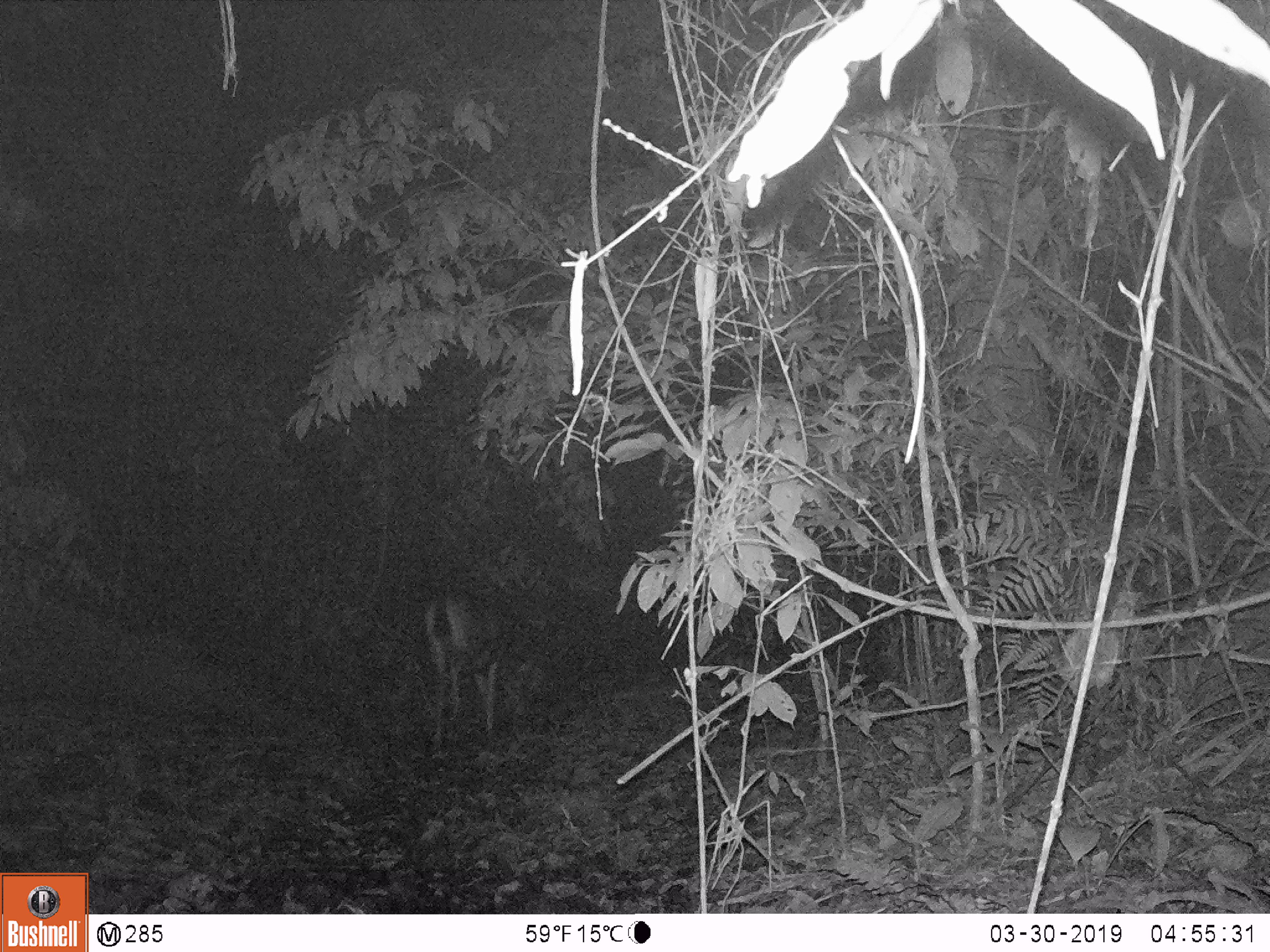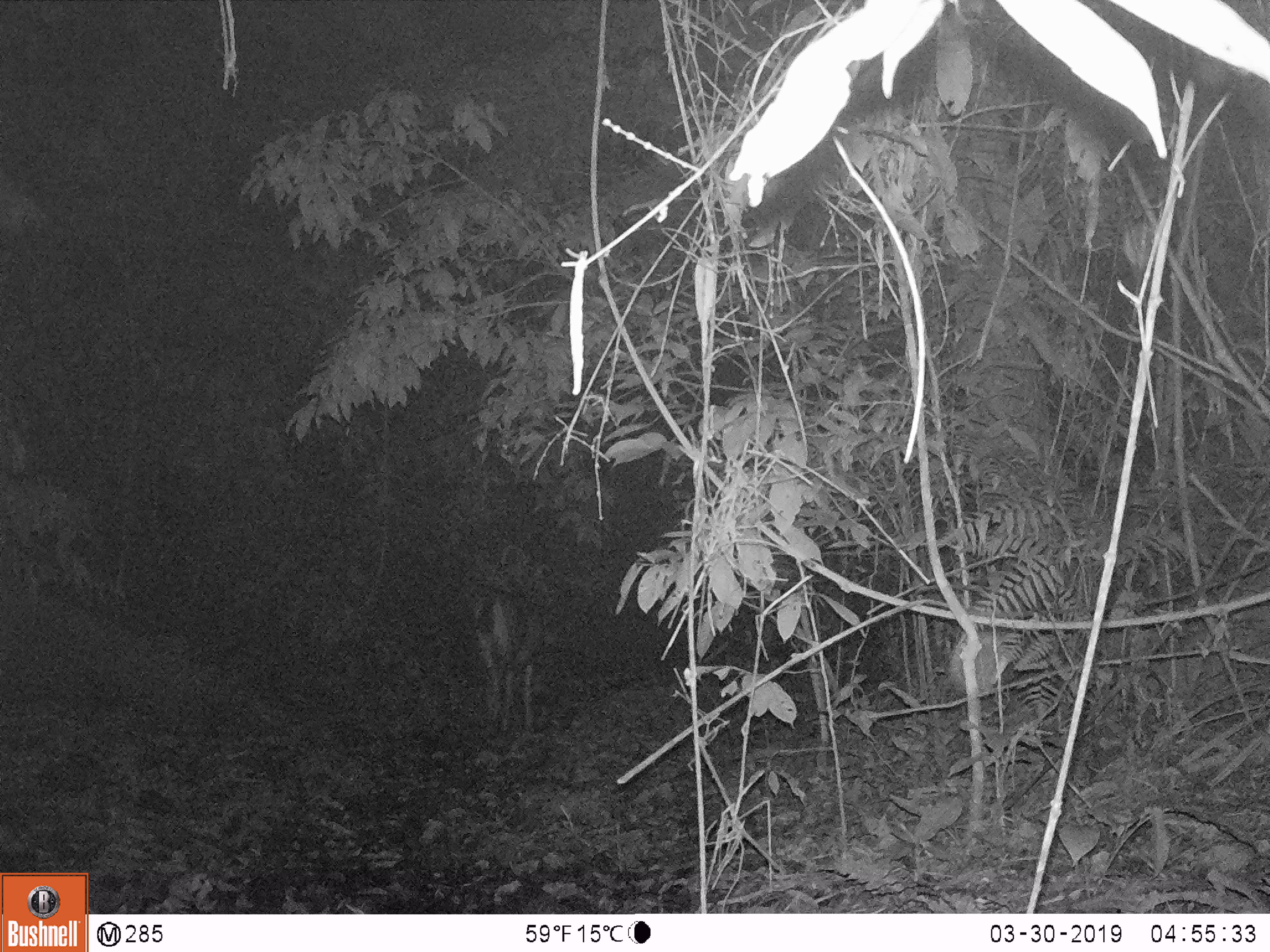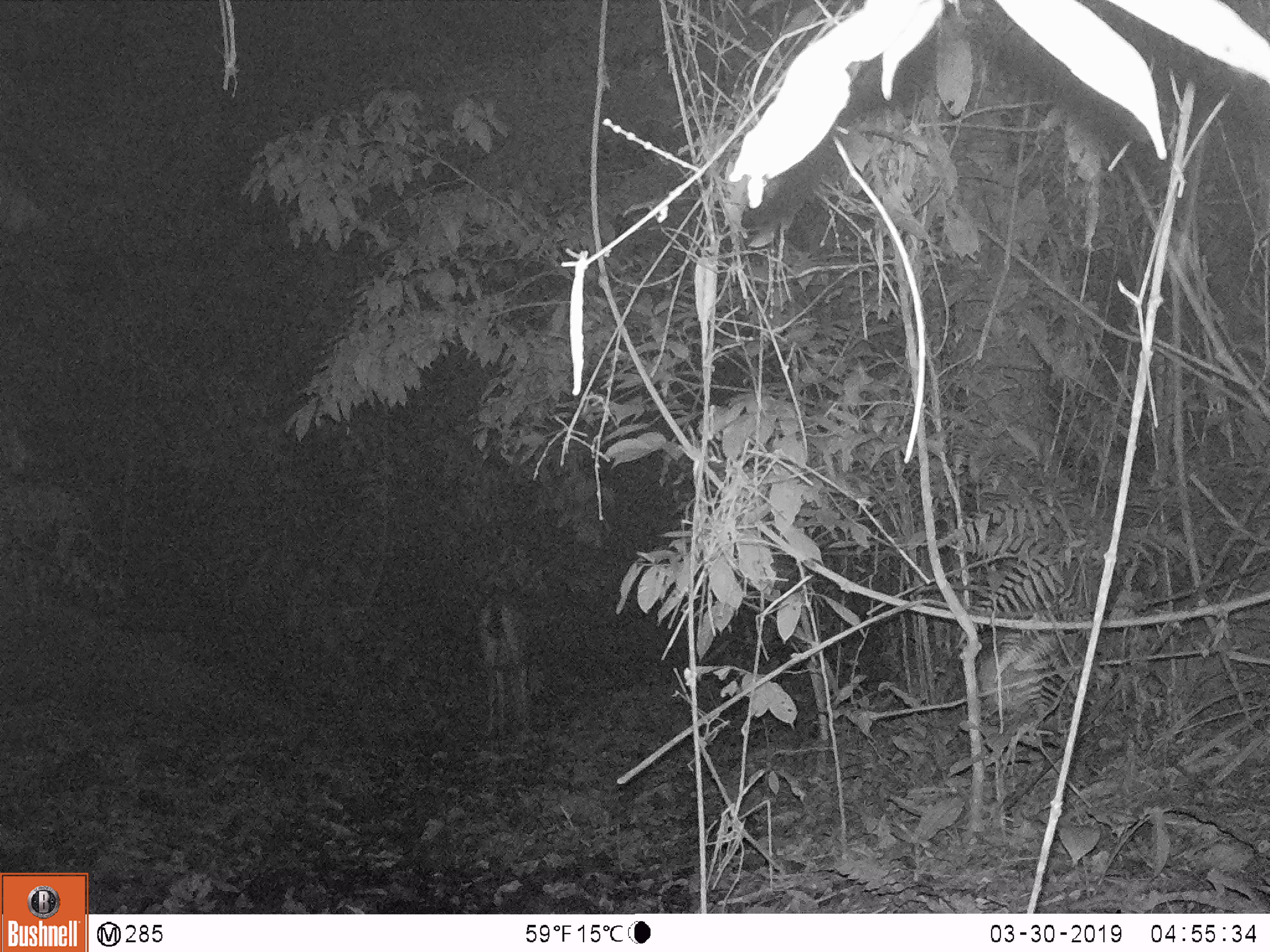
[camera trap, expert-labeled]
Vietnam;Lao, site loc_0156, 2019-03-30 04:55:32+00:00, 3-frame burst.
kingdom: Animalia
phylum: Chordata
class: Mammalia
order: Artiodactyla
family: Cervidae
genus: Rusa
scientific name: Rusa unicolor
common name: sambar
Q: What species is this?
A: Sambar (Rusa unicolor).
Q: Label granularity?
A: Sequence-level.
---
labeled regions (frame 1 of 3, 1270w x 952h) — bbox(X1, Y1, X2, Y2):
sambar: bbox(419, 592, 539, 749)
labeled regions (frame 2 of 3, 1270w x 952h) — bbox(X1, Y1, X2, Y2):
sambar: bbox(469, 588, 539, 729)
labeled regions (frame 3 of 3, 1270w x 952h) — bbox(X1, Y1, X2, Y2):
sambar: bbox(475, 592, 536, 733)